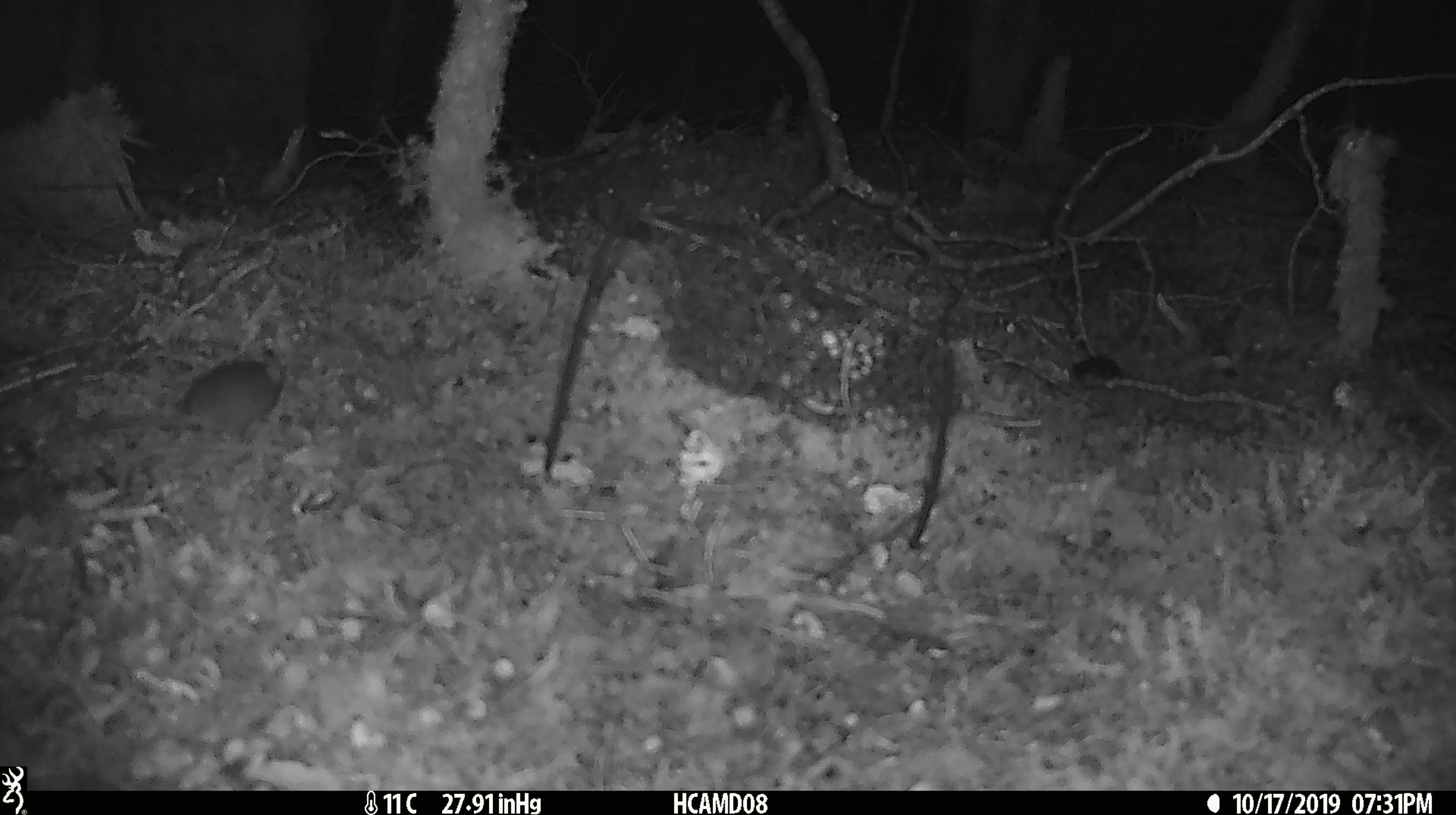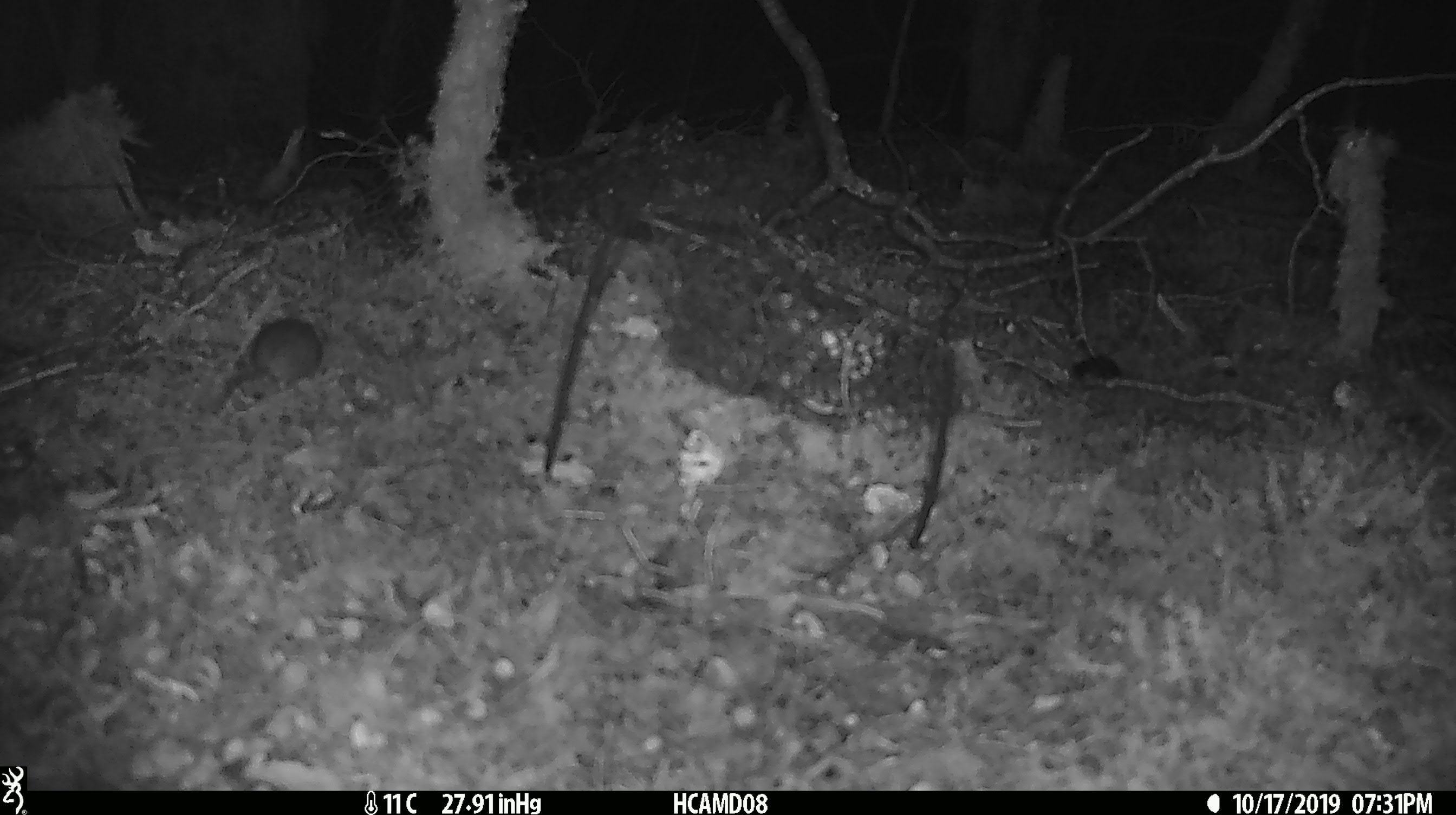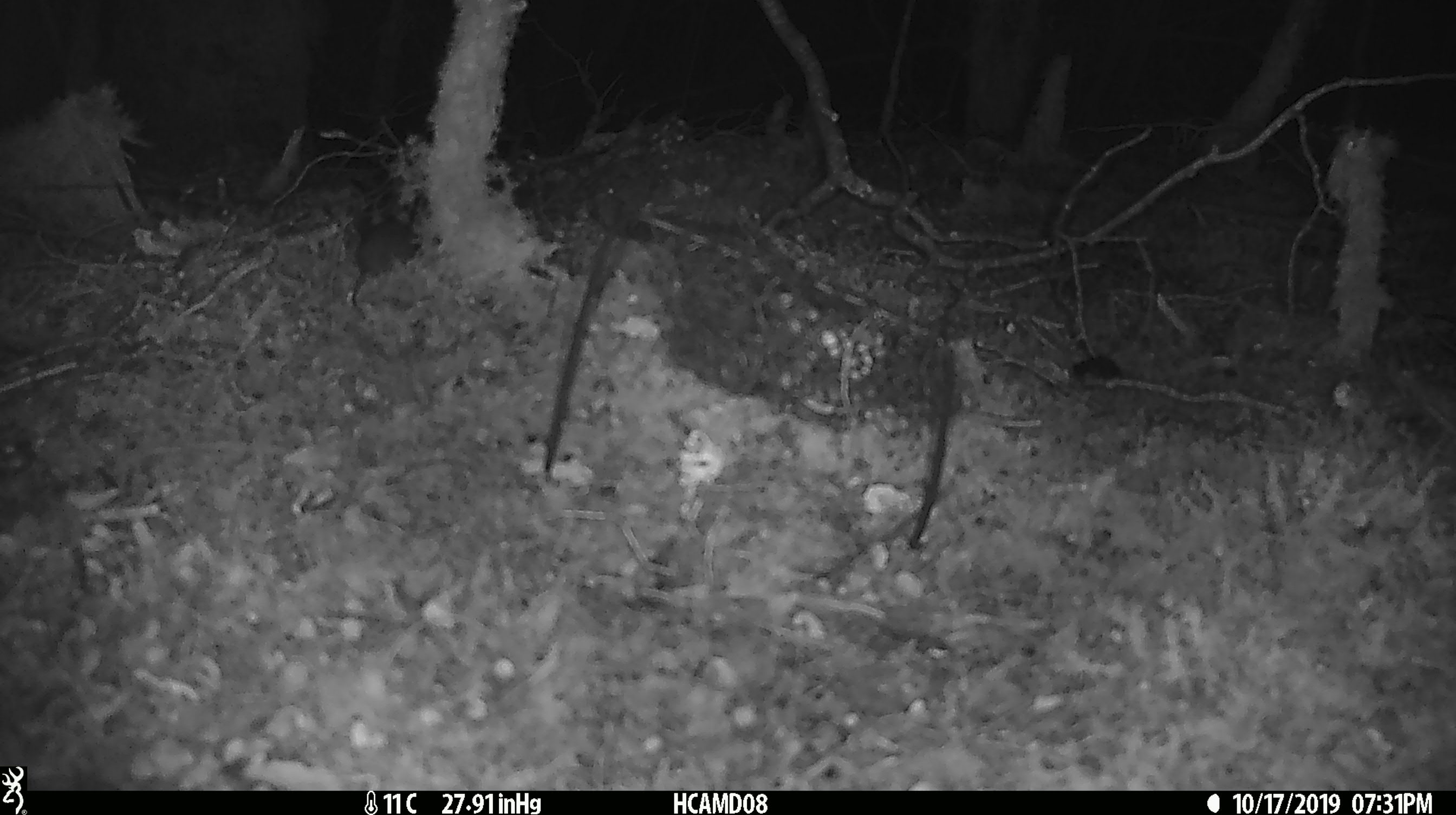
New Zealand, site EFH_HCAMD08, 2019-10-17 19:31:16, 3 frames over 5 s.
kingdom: Animalia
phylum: Chordata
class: Mammalia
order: Rodentia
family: Muridae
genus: Mus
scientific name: Mus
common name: mouse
Mouse (Mus).